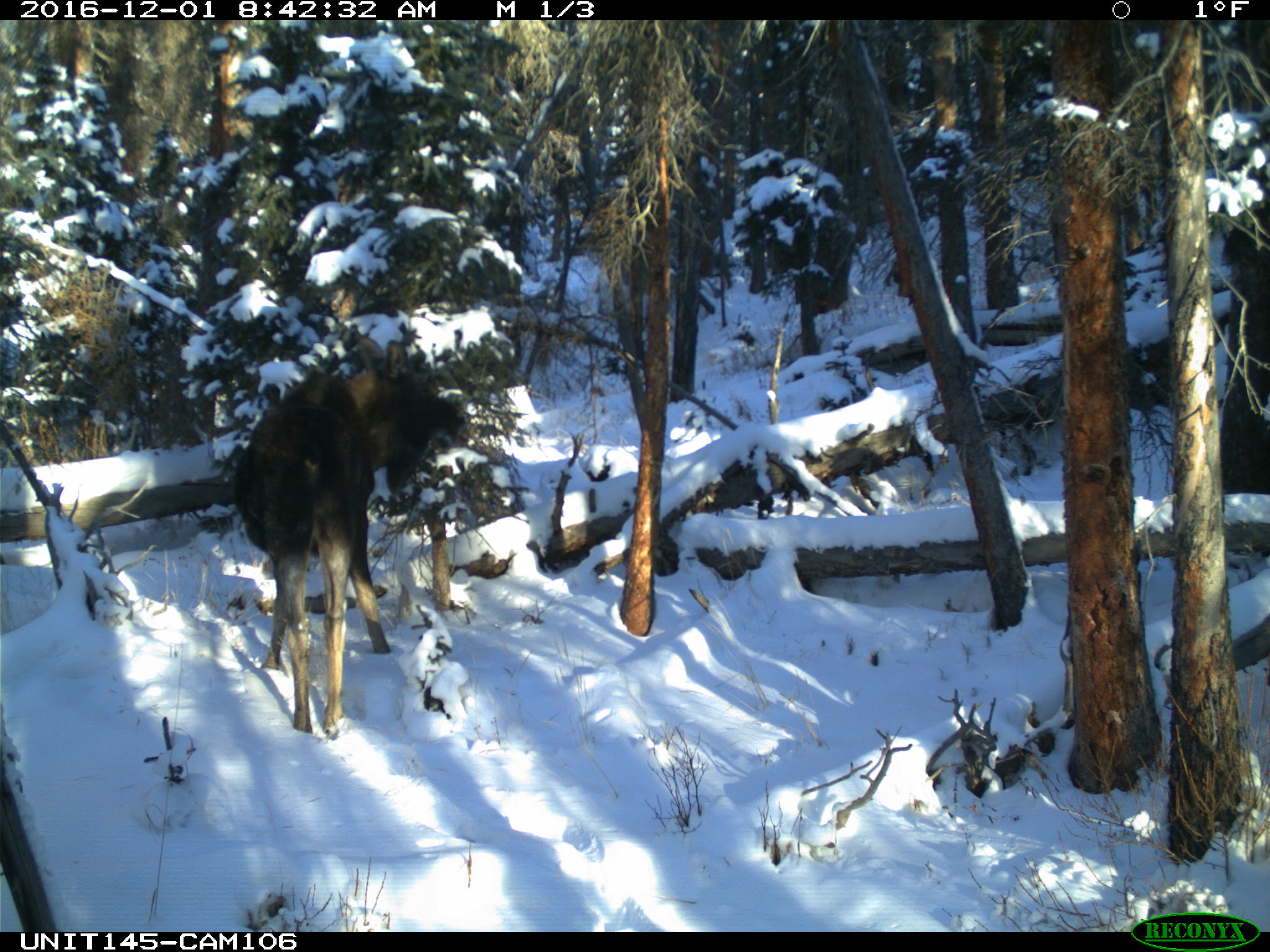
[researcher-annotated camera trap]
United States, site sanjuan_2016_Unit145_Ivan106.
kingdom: Animalia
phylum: Chordata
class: Mammalia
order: Artiodactyla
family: Cervidae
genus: Alces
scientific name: Alces alces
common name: moose